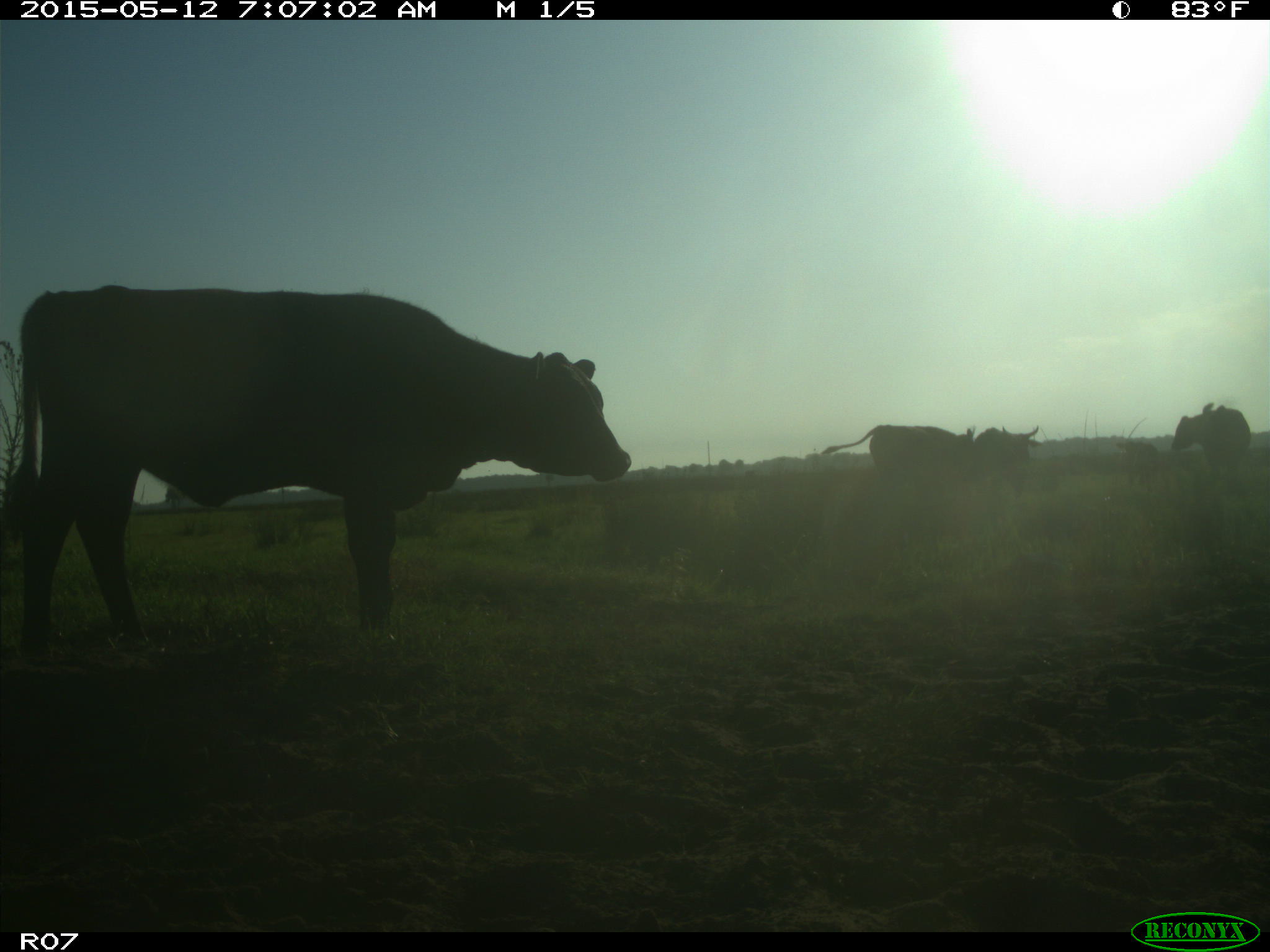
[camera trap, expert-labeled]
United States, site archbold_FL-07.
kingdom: Animalia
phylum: Chordata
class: Mammalia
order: Artiodactyla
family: Bovidae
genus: Bos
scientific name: Bos taurus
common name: domestic cow